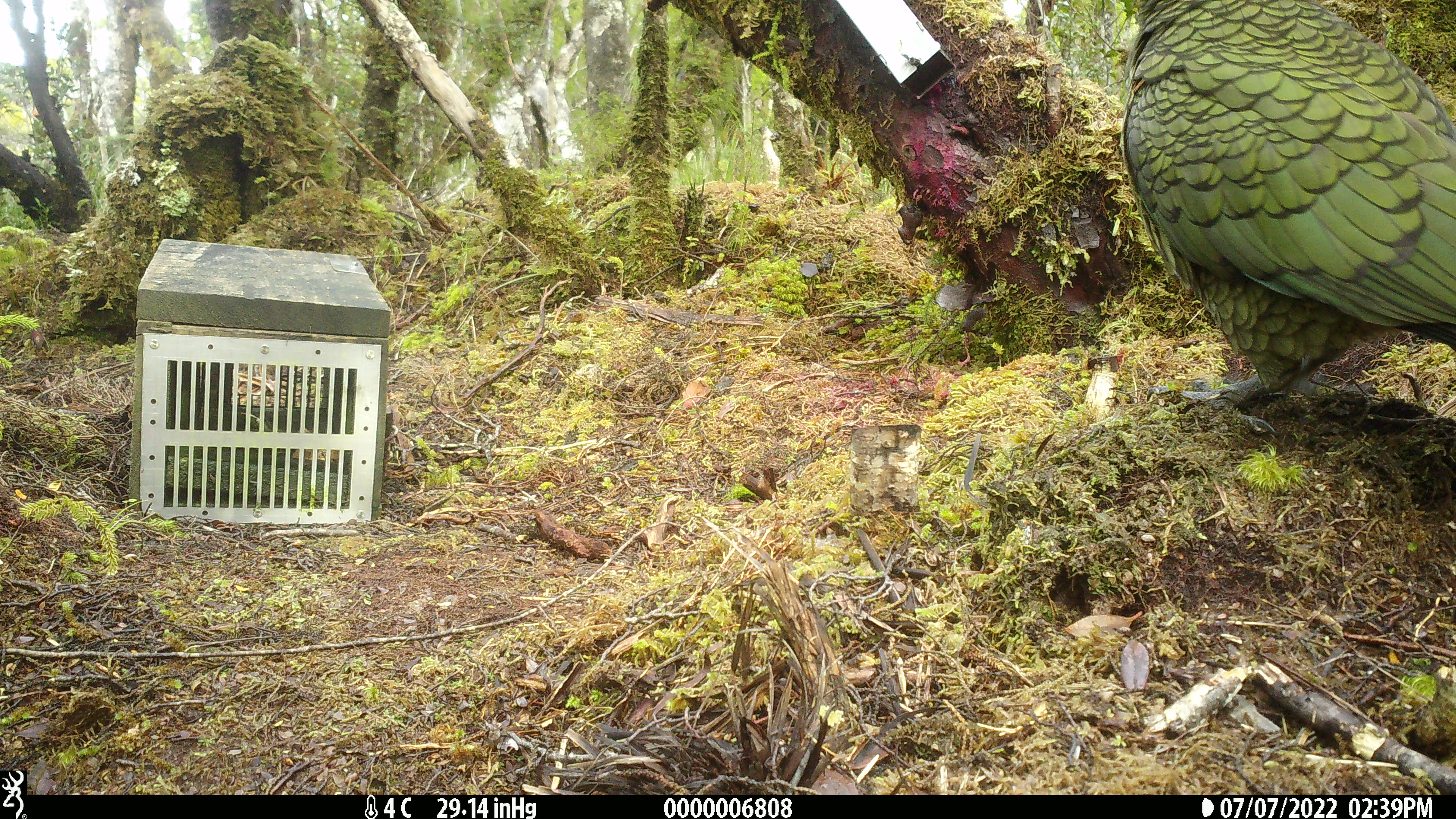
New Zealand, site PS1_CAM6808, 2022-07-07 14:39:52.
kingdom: Animalia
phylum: Chordata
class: Aves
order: Psittaciformes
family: Strigopidae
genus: Nestor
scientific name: Nestor notabilis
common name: kea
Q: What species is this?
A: Kea (Nestor notabilis).